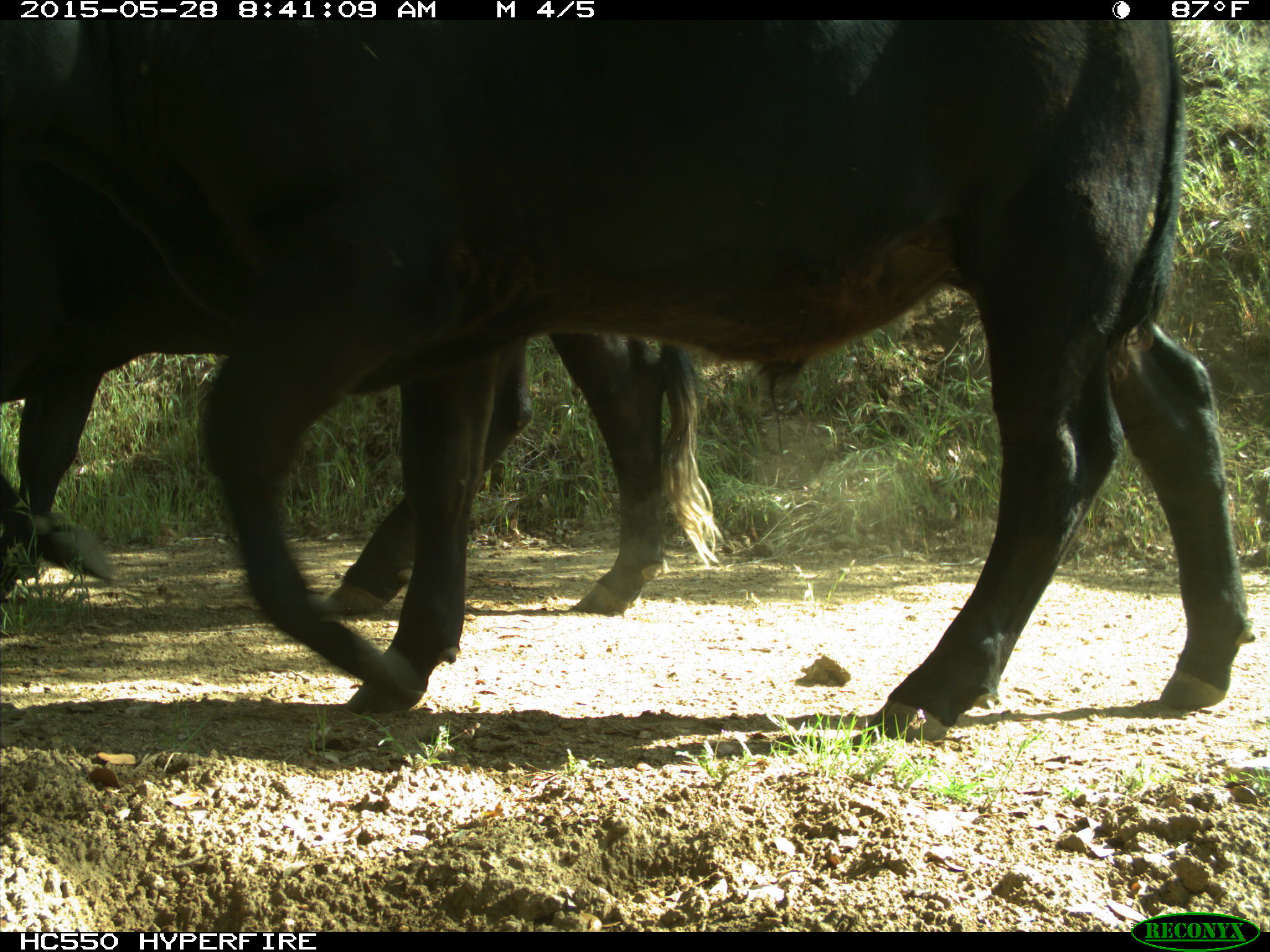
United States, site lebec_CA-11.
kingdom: Animalia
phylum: Chordata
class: Mammalia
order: Artiodactyla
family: Bovidae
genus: Bos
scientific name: Bos taurus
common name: domestic cow